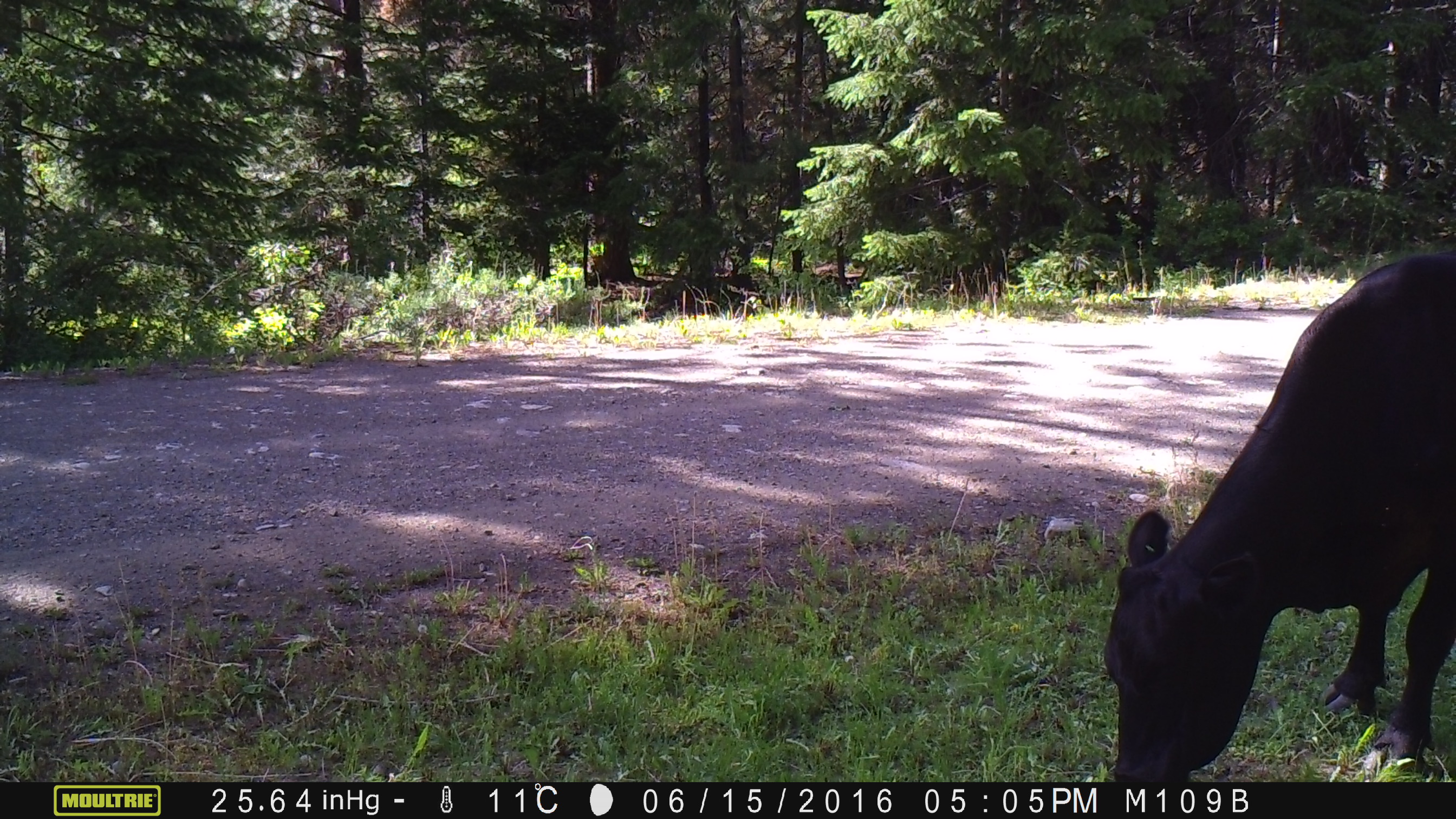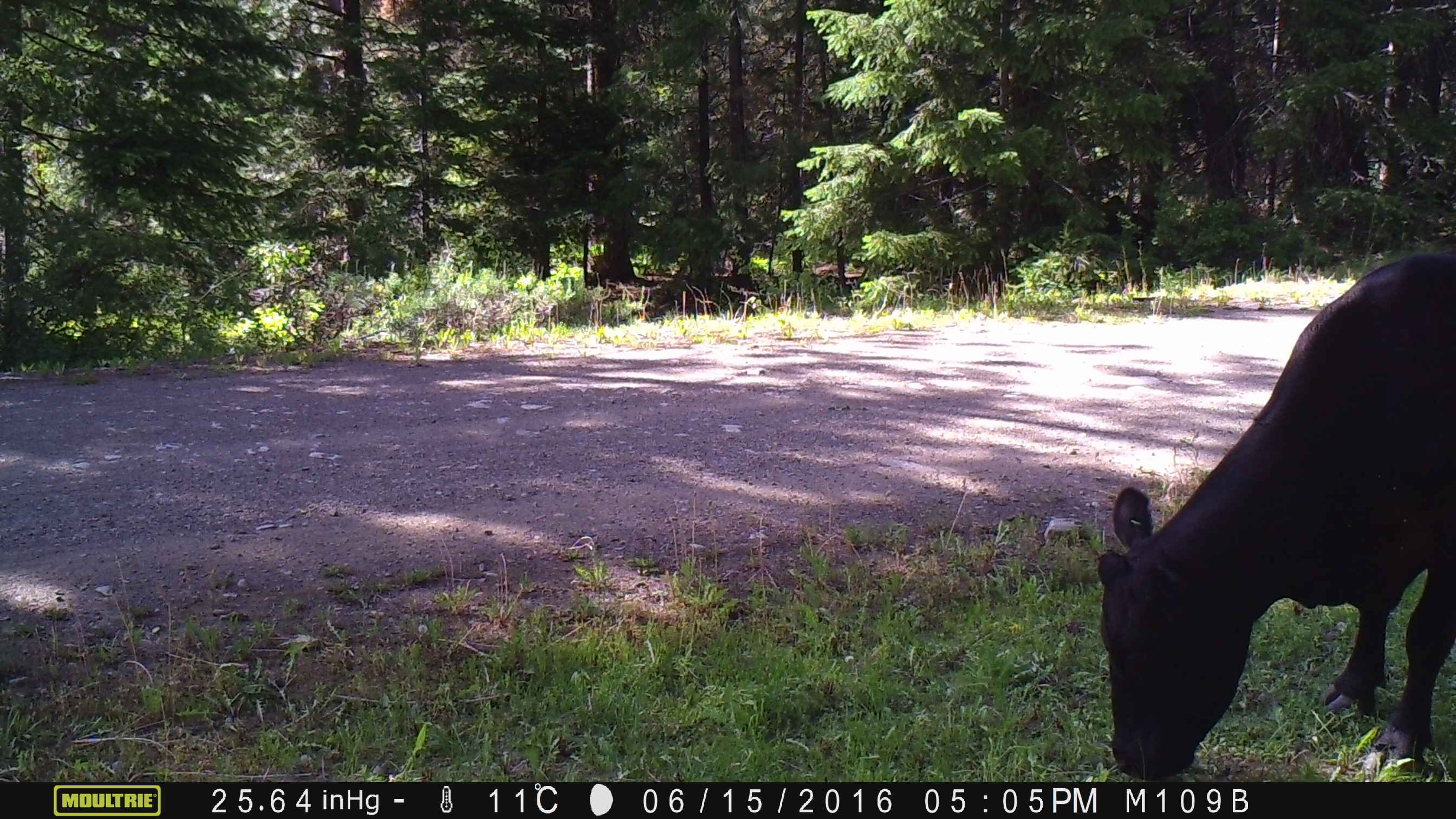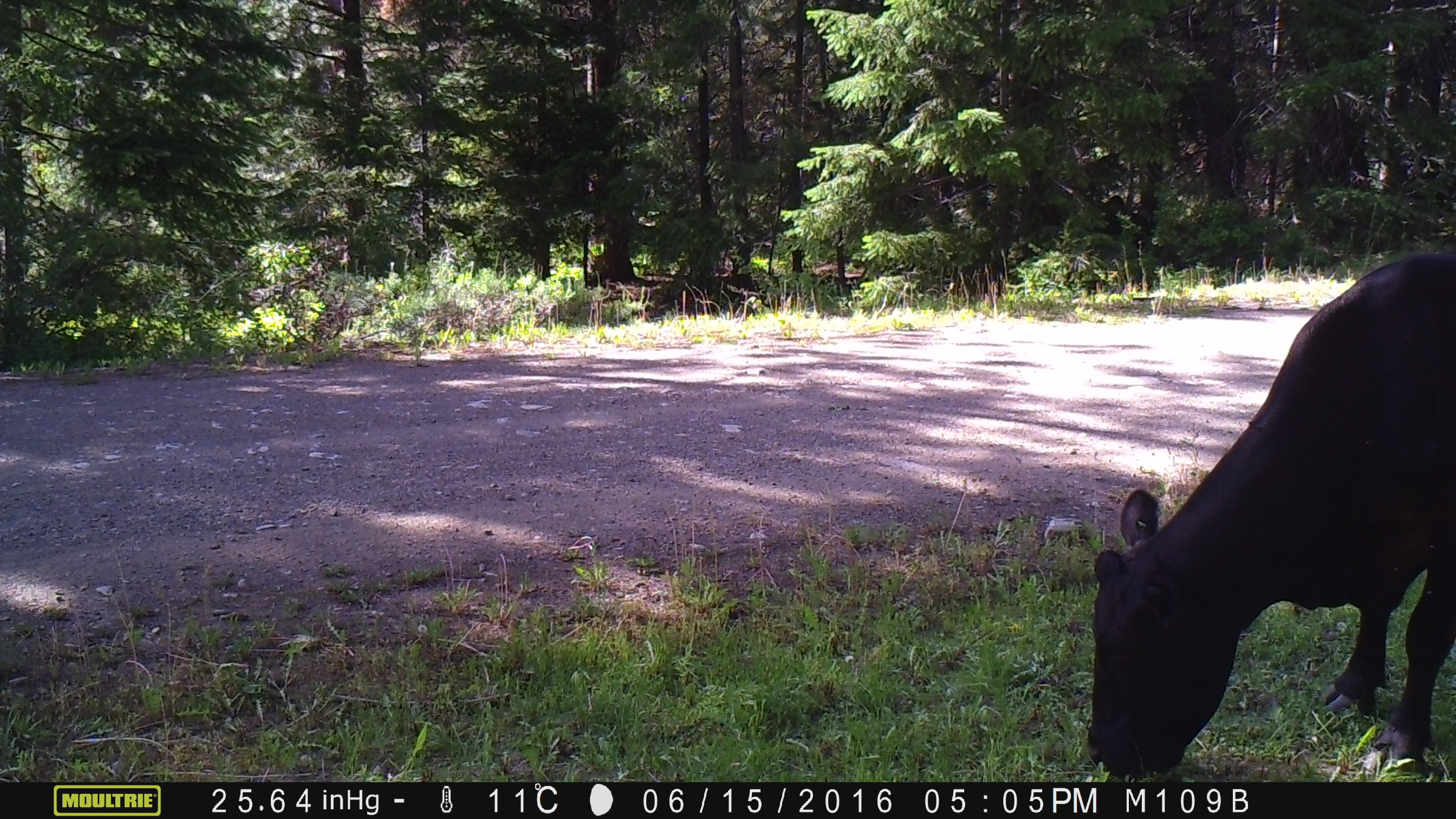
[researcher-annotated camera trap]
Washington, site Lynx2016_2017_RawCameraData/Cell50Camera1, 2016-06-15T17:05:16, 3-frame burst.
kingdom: Animalia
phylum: Chordata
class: Mammalia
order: Artiodactyla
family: Bovidae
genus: Bos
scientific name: Bos taurus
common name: domestic cattle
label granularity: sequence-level